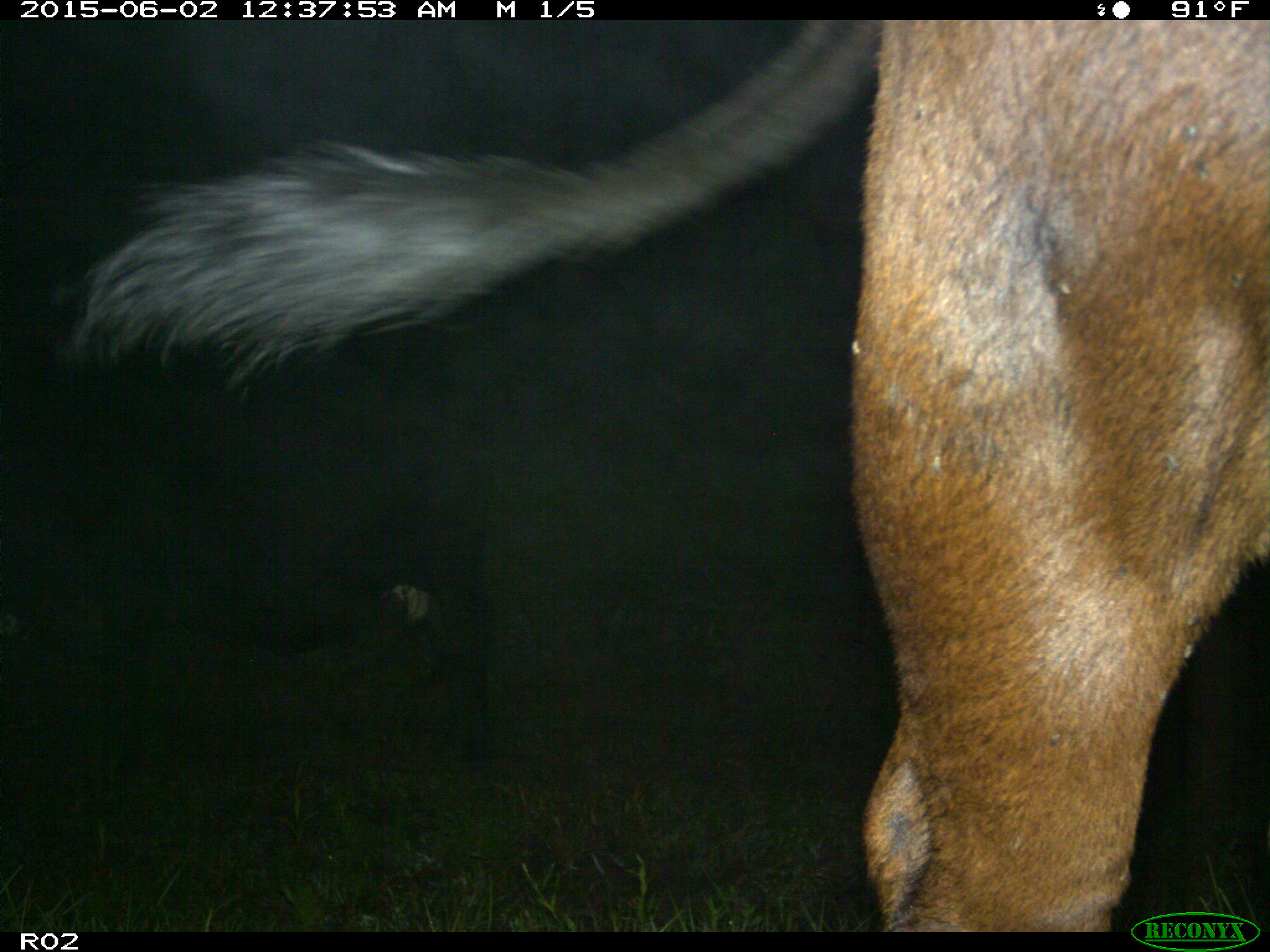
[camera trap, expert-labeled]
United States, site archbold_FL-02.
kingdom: Animalia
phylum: Chordata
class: Mammalia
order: Artiodactyla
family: Bovidae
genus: Bos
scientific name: Bos taurus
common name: domestic cow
Bos taurus (domestic cow).